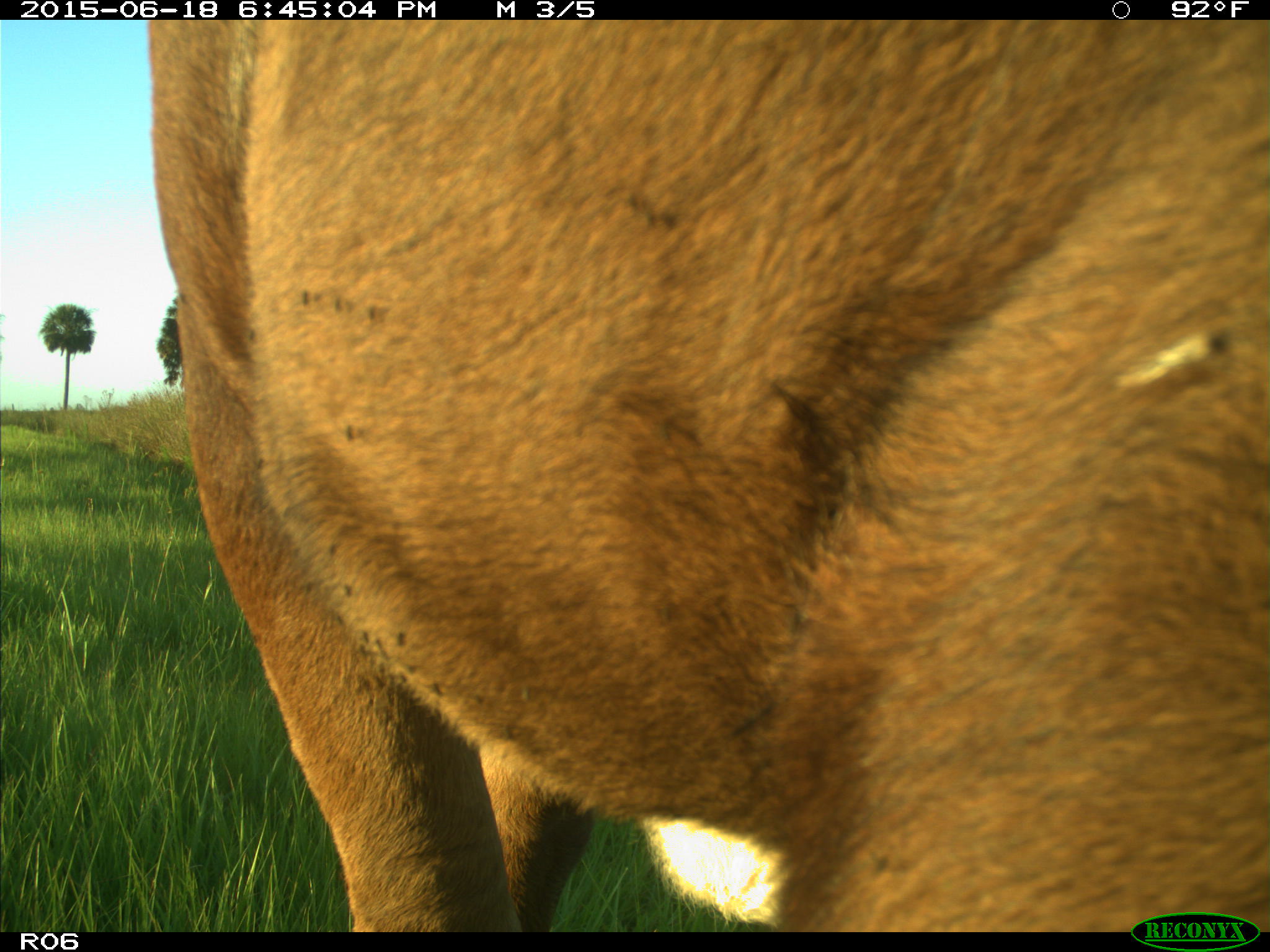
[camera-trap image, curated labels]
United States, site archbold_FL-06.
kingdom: Animalia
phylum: Chordata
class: Mammalia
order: Artiodactyla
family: Bovidae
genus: Bos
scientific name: Bos taurus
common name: domestic cow